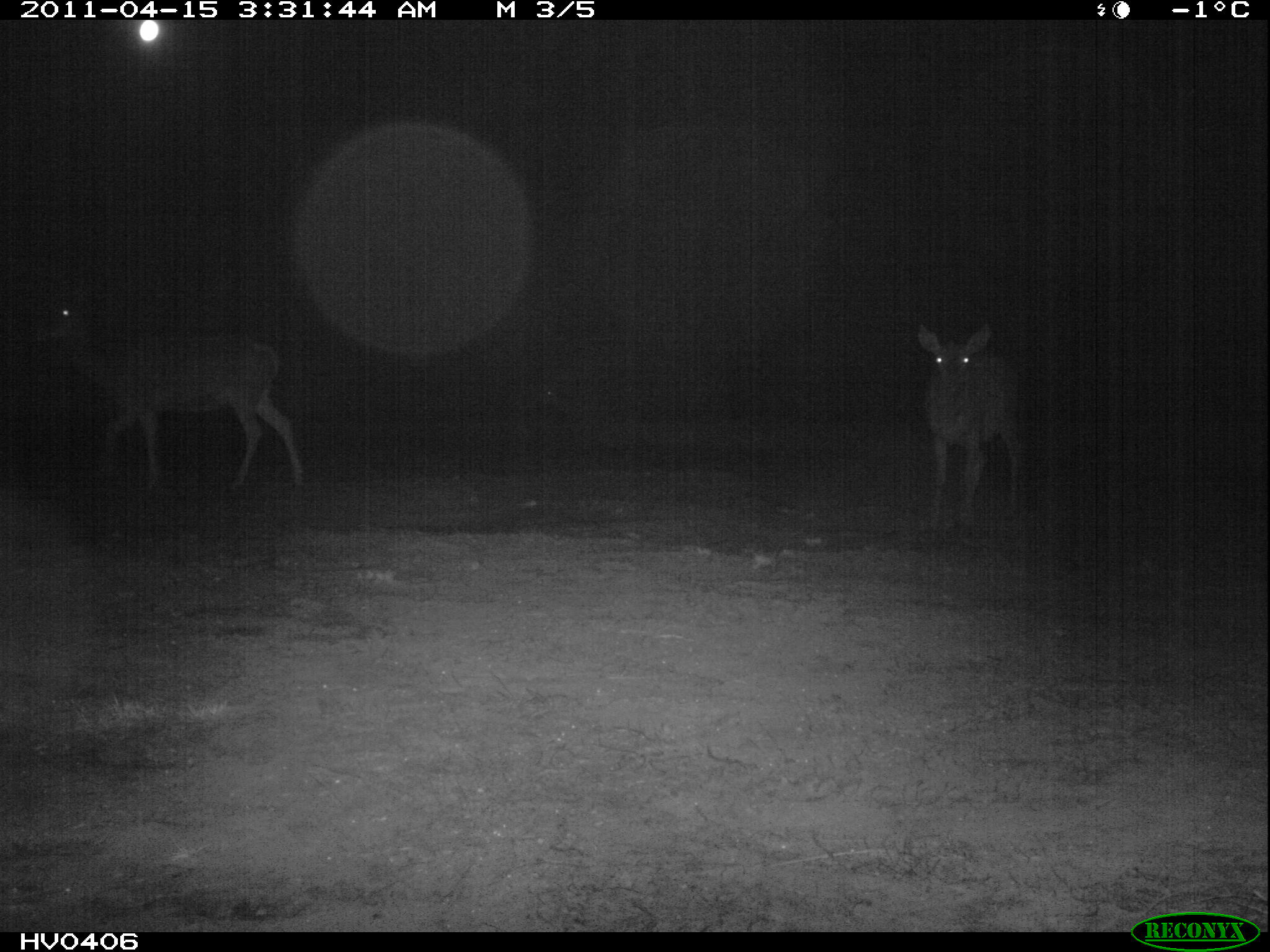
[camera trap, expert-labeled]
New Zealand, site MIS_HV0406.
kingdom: Animalia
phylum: Chordata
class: Mammalia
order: Artiodactyla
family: Cervidae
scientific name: Cervidae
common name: deer